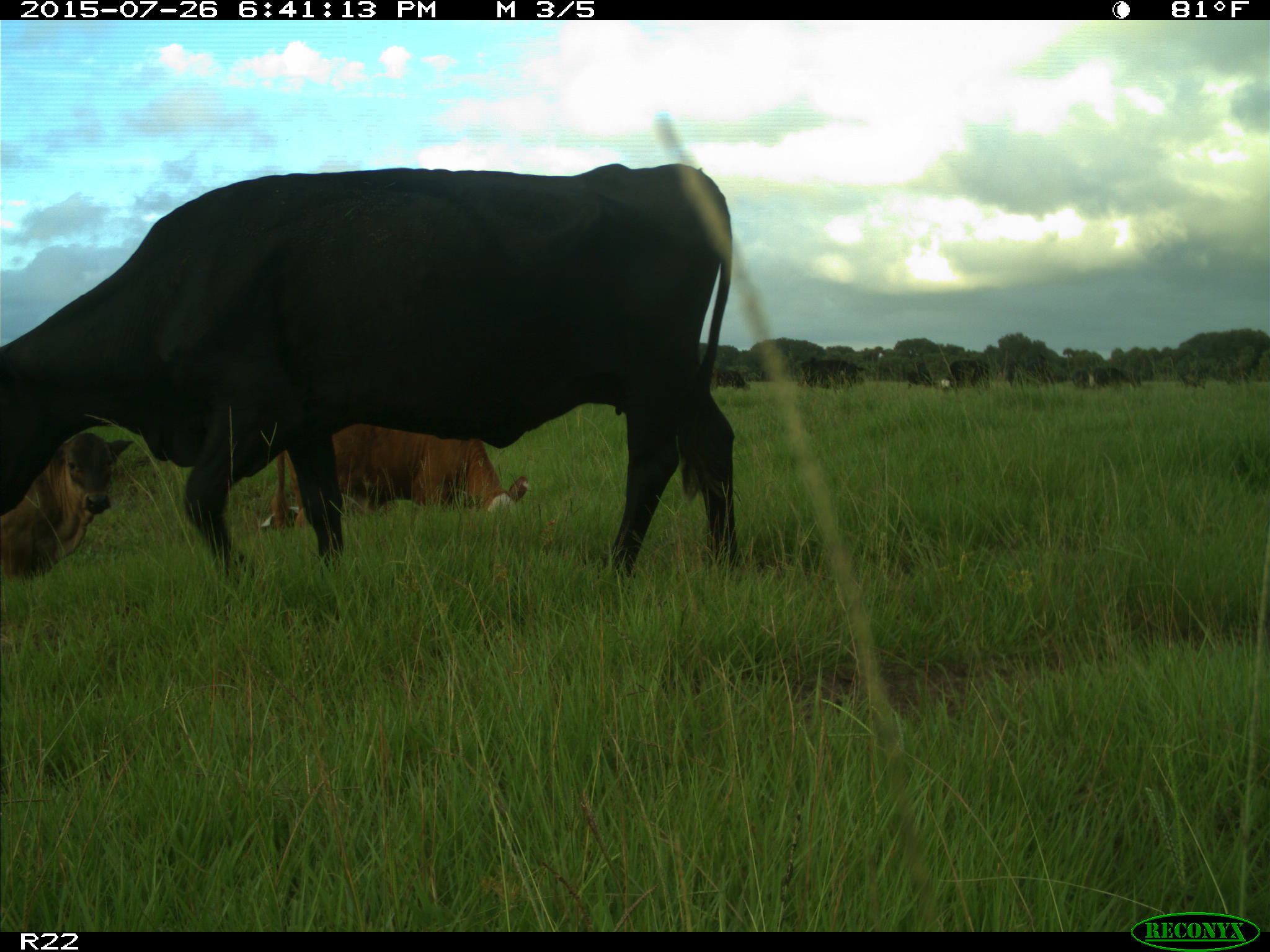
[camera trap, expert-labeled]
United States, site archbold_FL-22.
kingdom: Animalia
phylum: Chordata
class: Mammalia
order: Artiodactyla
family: Bovidae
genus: Bos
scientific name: Bos taurus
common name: domestic cow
Bos taurus (domestic cow).